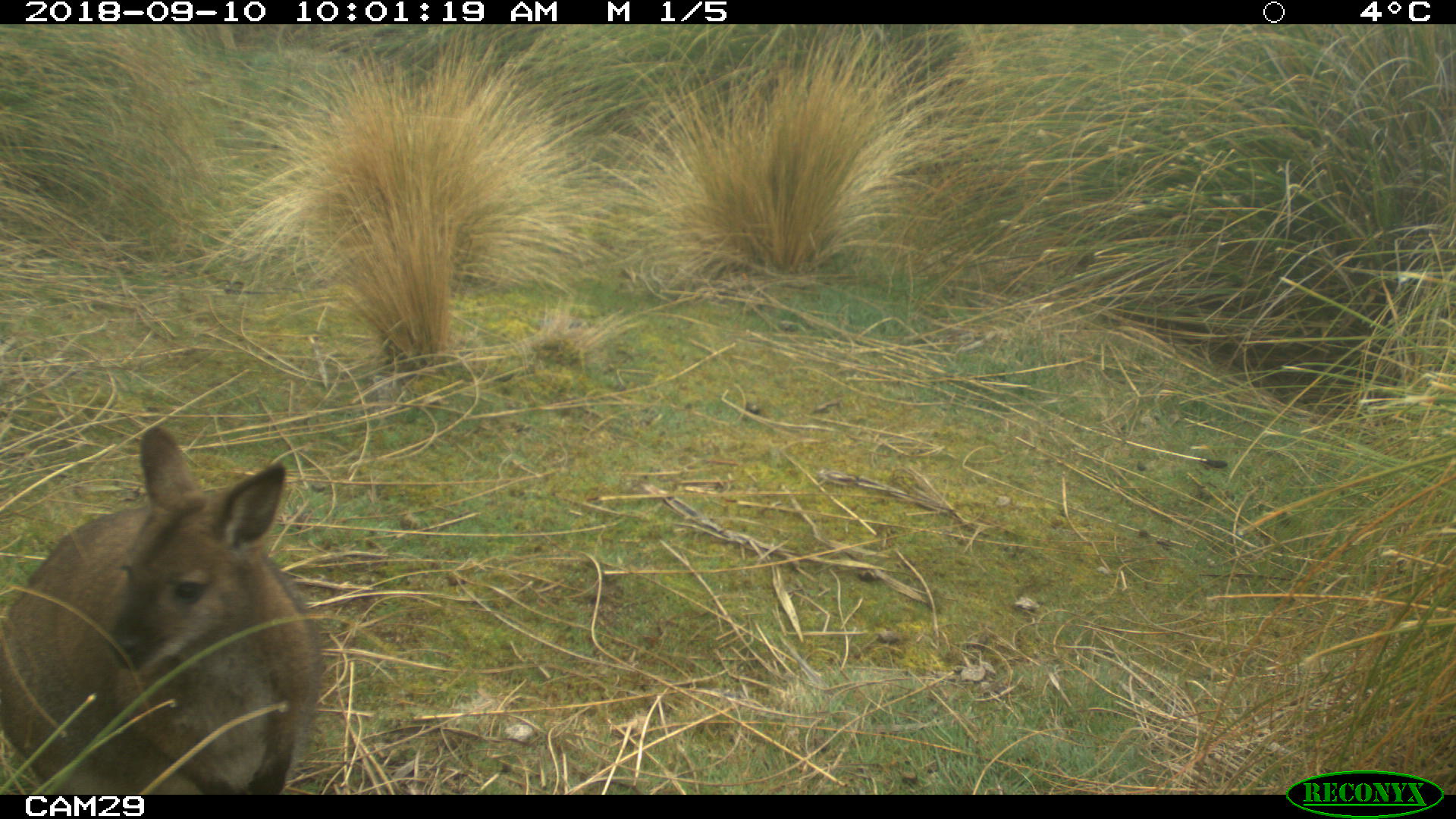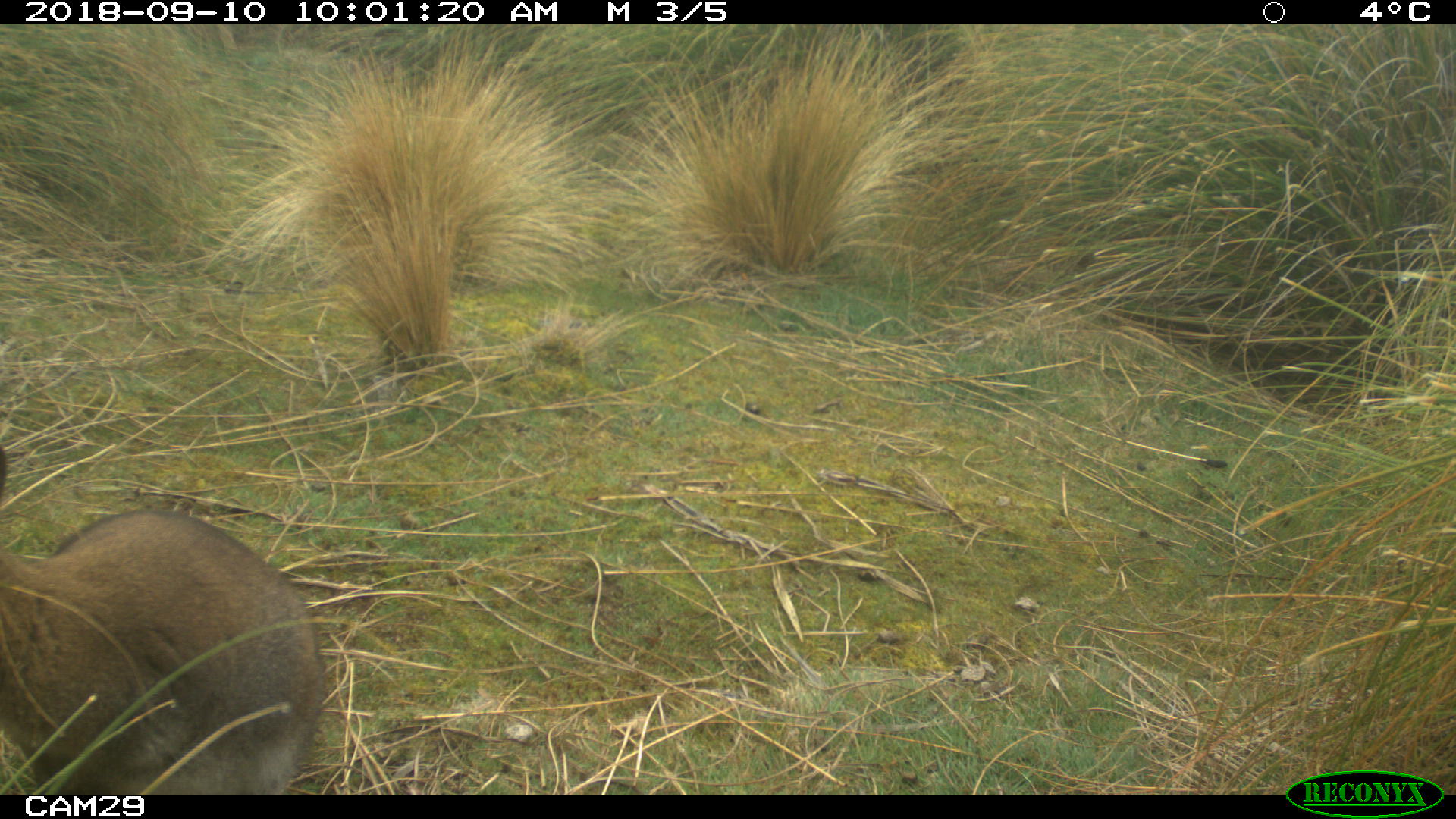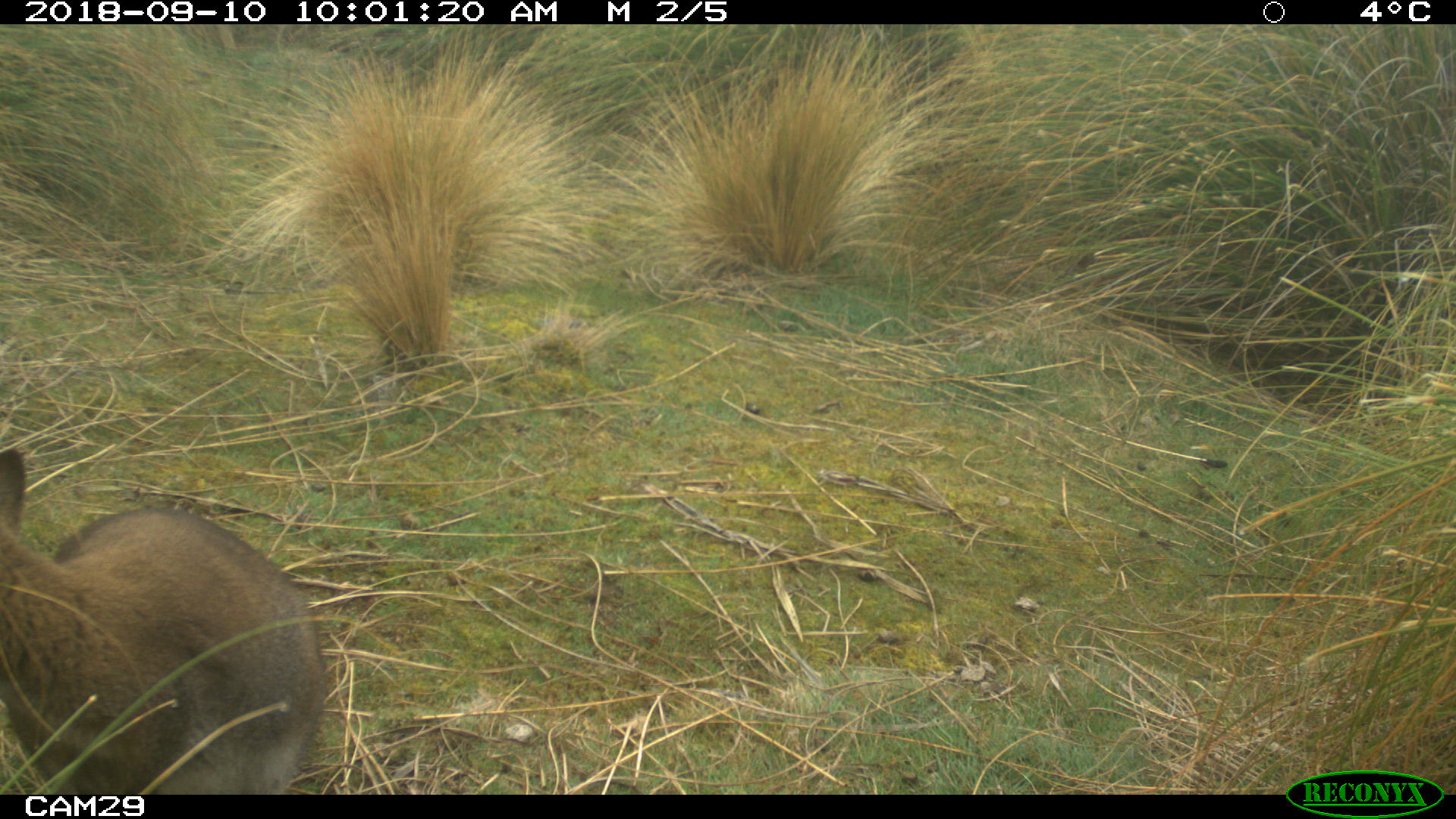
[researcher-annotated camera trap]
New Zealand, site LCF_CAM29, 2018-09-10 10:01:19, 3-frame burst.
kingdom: Animalia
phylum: Chordata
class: Mammalia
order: Diprotodontia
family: Macropodidae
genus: Notamacropus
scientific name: Notamacropus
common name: wallaby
Wallaby (Notamacropus).